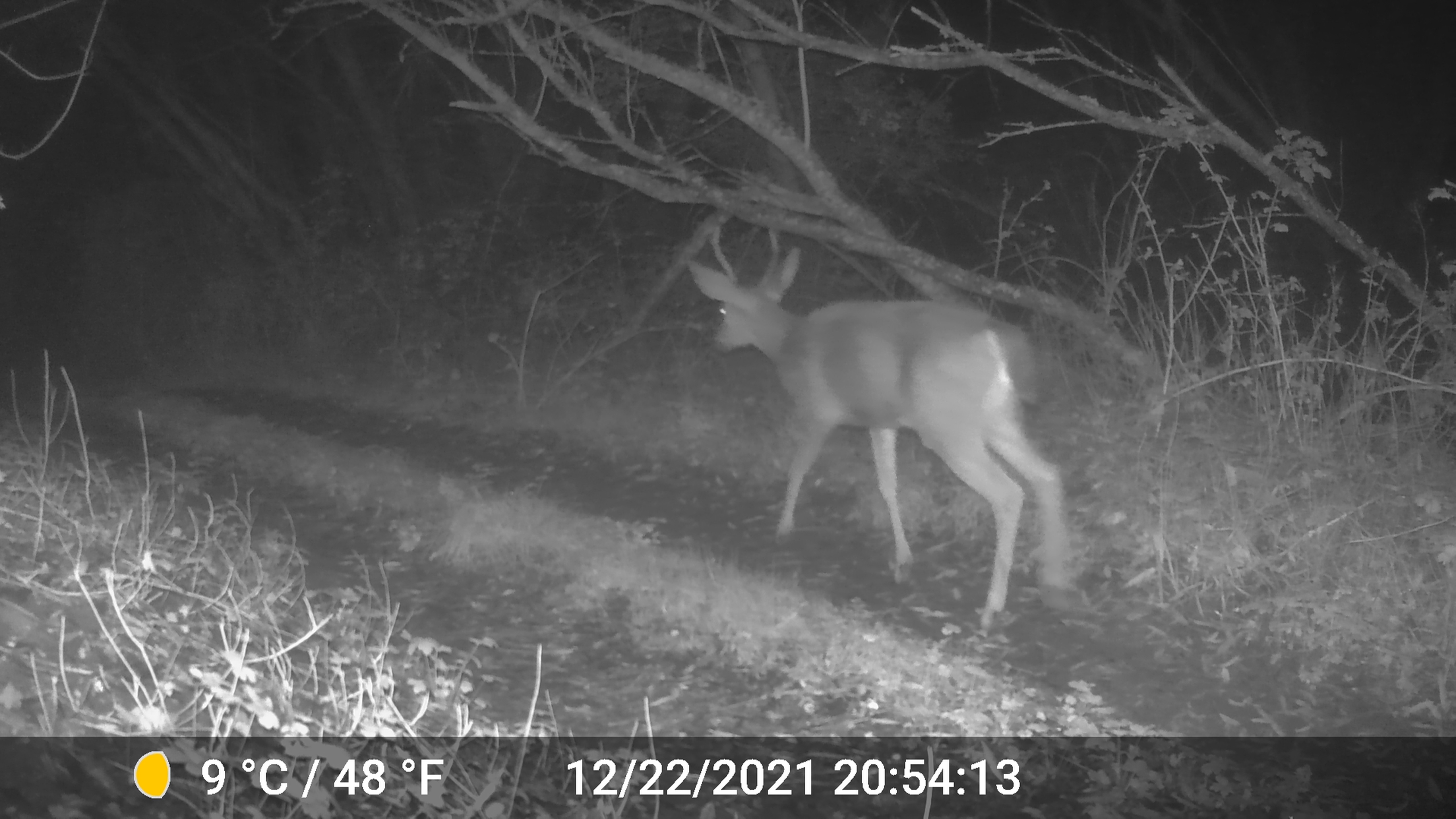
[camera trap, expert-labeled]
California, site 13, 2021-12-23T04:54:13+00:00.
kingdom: Animalia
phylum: Chordata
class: Mammalia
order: Artiodactyla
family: Cervidae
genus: Odocoileus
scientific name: Odocoileus hemionus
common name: mule deer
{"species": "mule deer (Odocoileus hemionus)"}